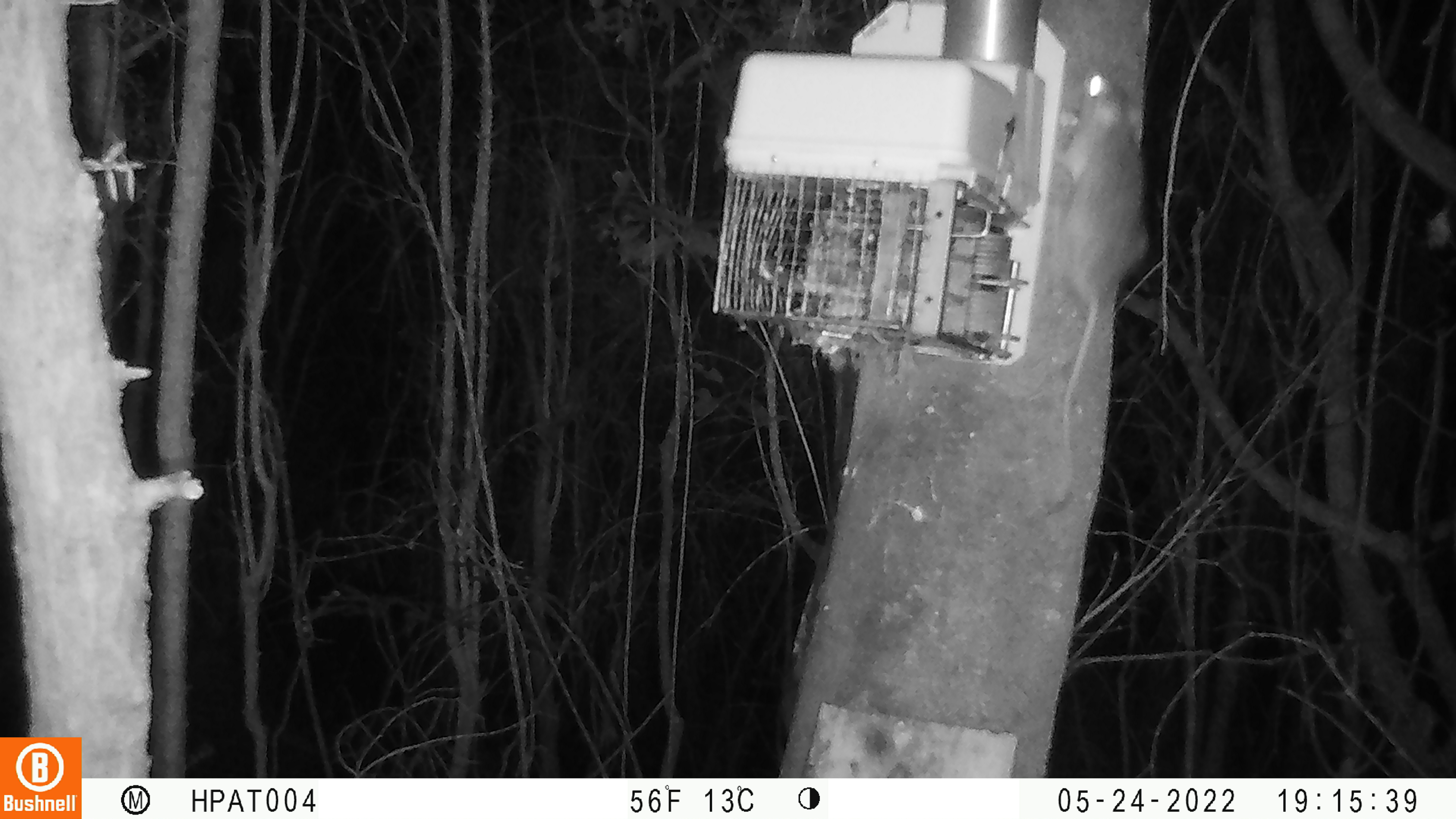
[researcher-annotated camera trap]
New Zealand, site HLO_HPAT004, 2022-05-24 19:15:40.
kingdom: Animalia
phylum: Chordata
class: Mammalia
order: Rodentia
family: Muridae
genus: Rattus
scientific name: Rattus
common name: rat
Rat (Rattus).